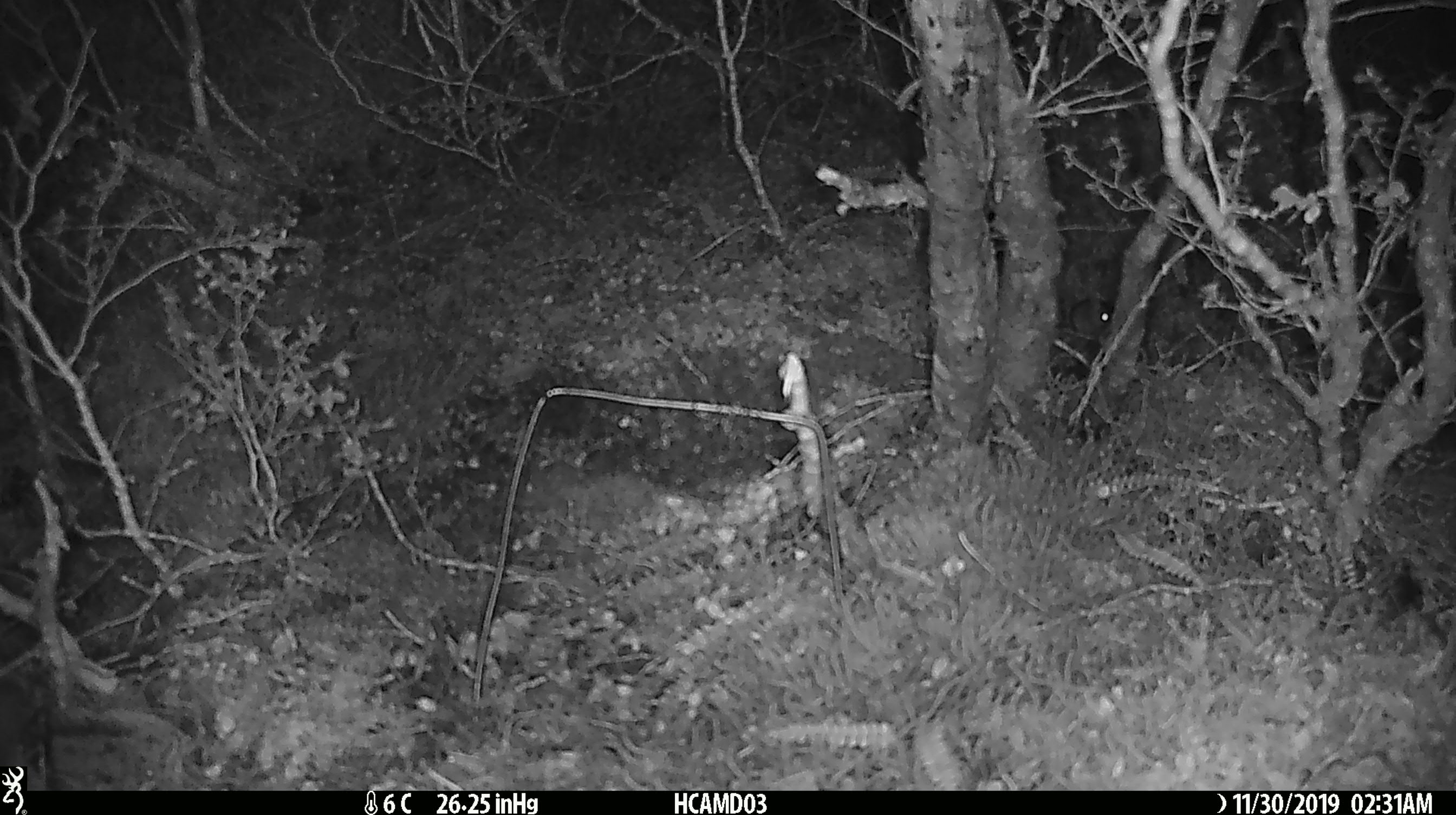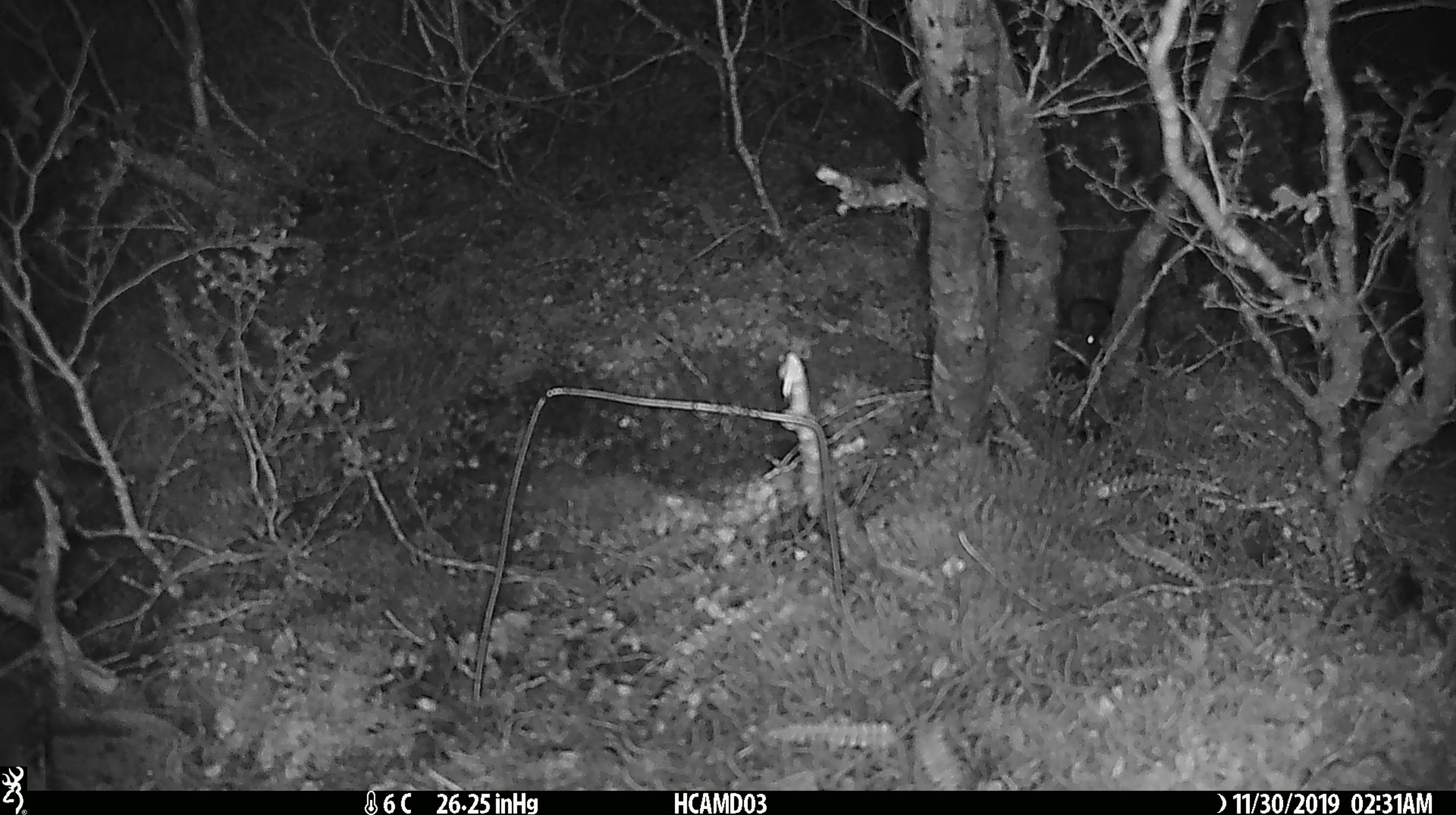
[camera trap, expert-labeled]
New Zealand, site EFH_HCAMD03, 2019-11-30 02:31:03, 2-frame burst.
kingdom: Animalia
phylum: Chordata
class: Mammalia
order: Rodentia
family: Muridae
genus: Mus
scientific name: Mus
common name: mouse